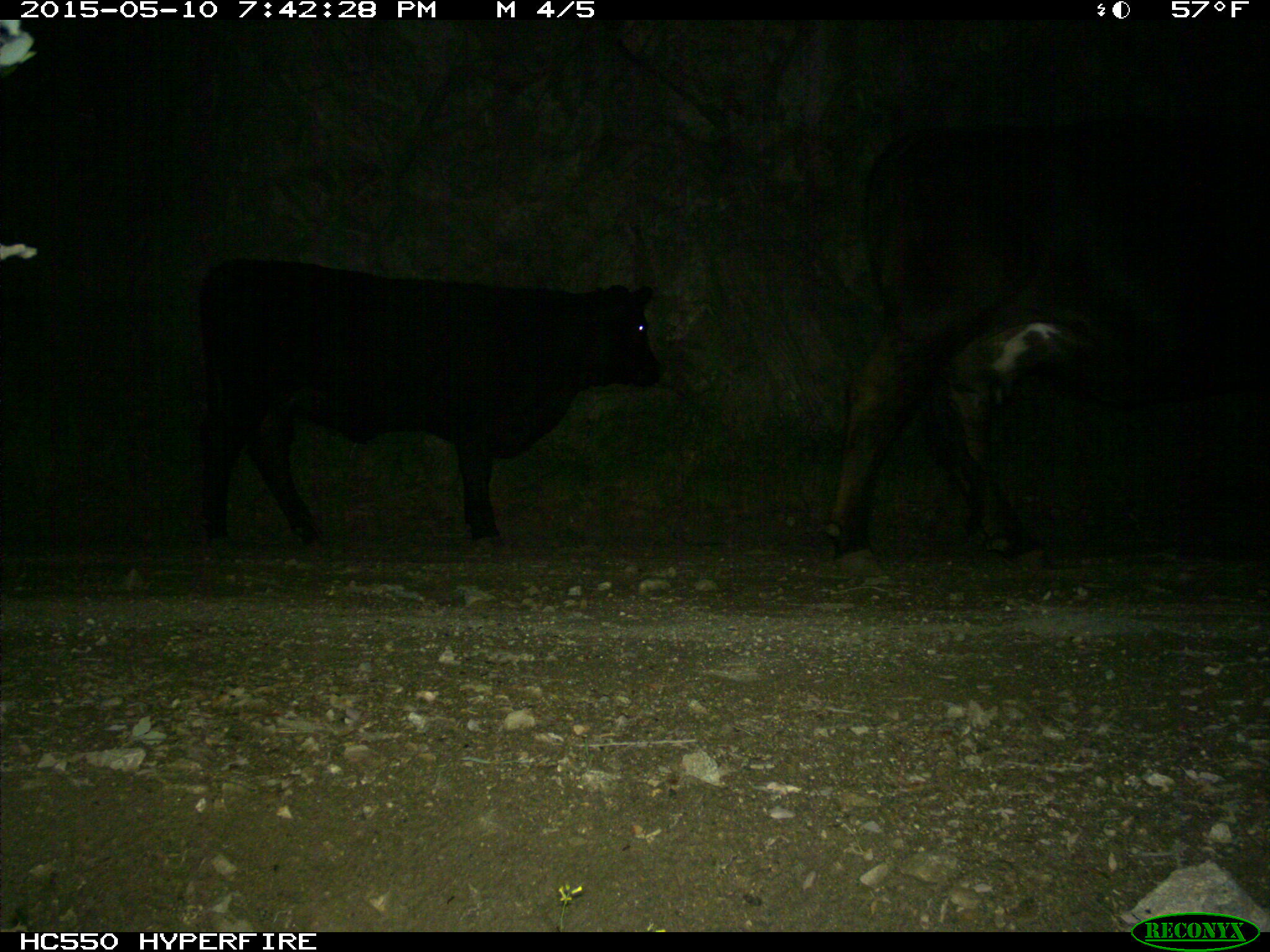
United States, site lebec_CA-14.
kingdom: Animalia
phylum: Chordata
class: Mammalia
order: Artiodactyla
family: Bovidae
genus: Bos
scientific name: Bos taurus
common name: domestic cow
Bos taurus (domestic cow).